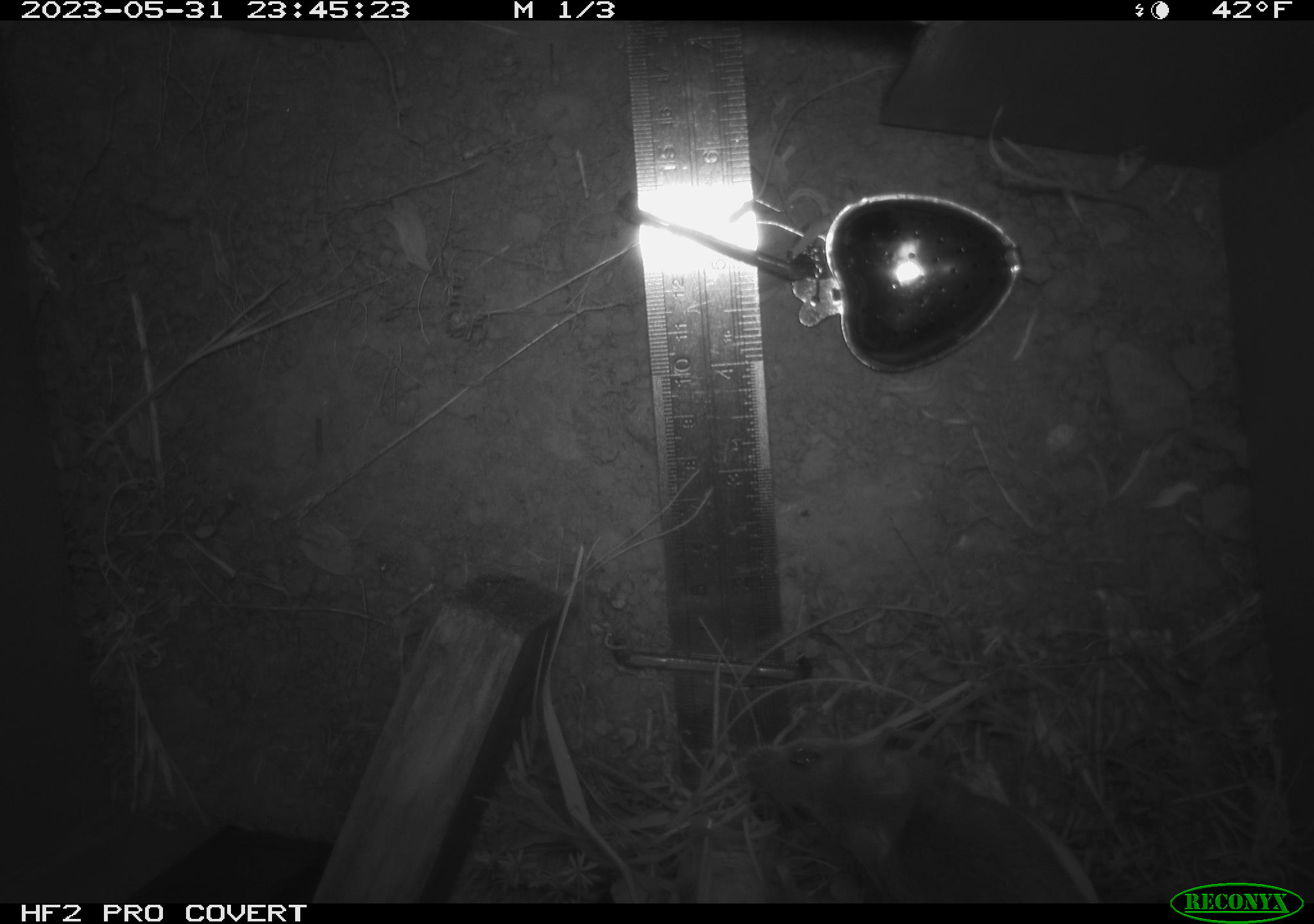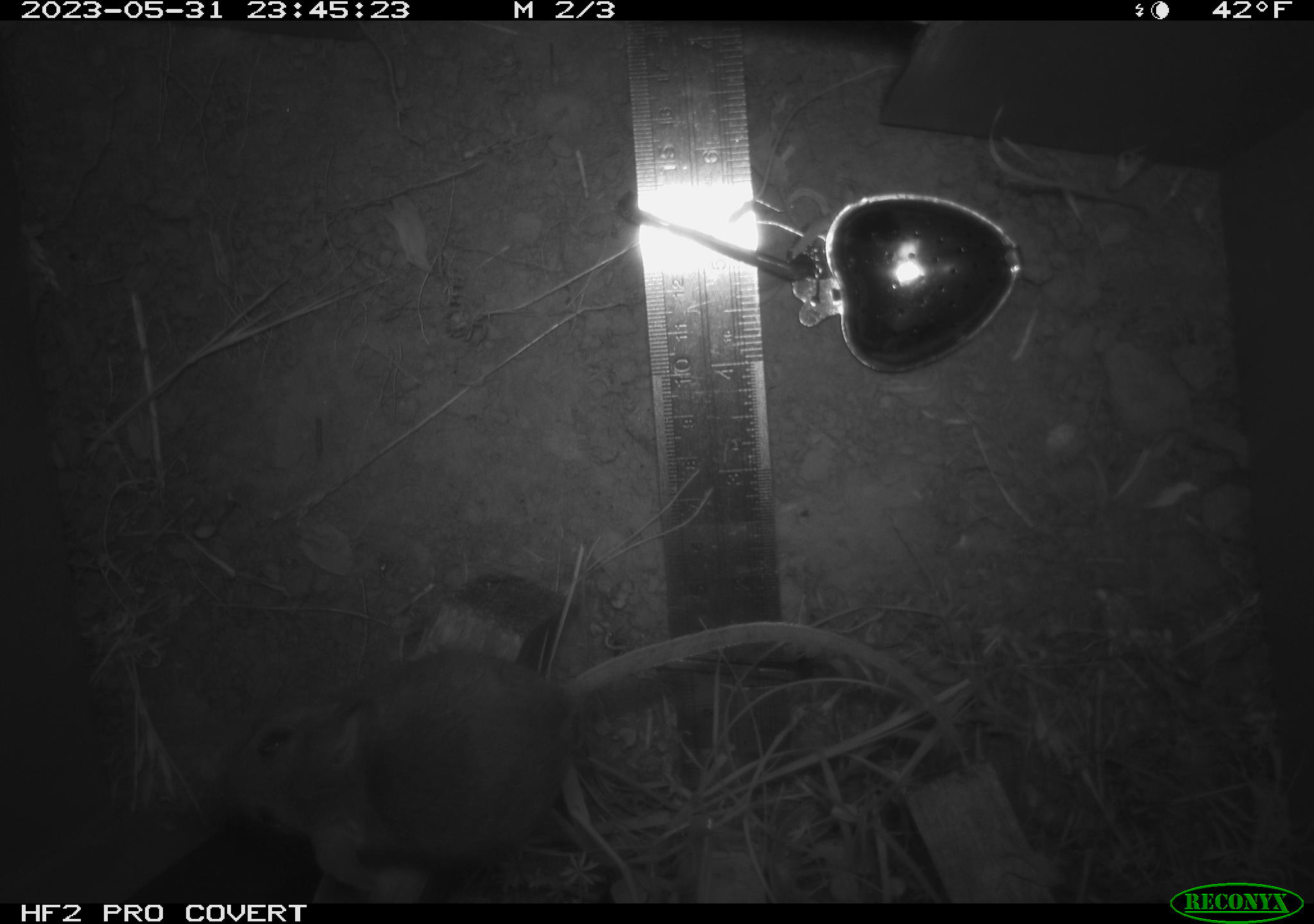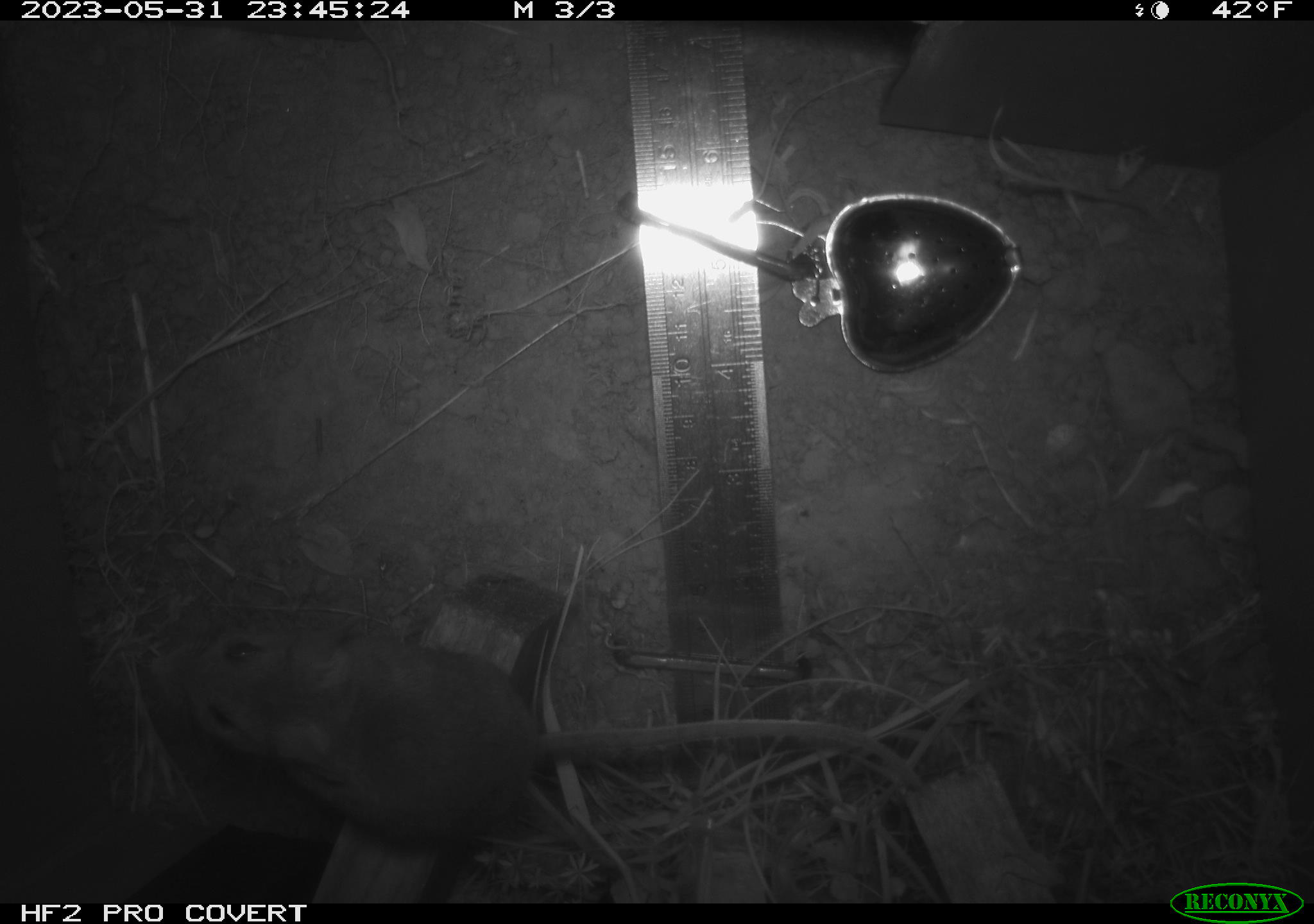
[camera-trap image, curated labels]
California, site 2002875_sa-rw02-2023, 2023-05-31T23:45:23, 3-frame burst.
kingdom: Animalia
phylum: Chordata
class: Mammalia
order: Rodentia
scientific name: Rodentia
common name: mouse species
Mouse species (Rodentia).